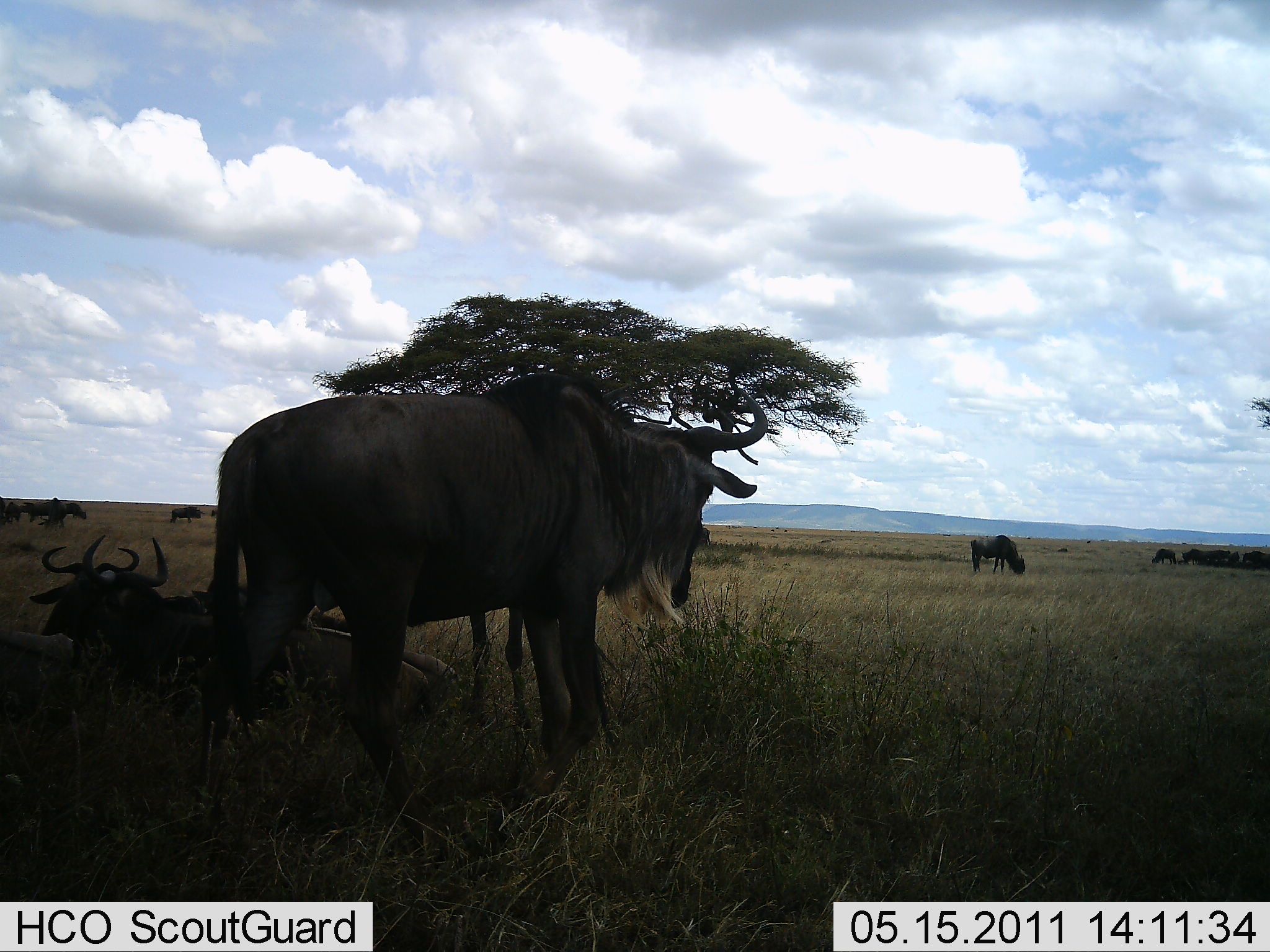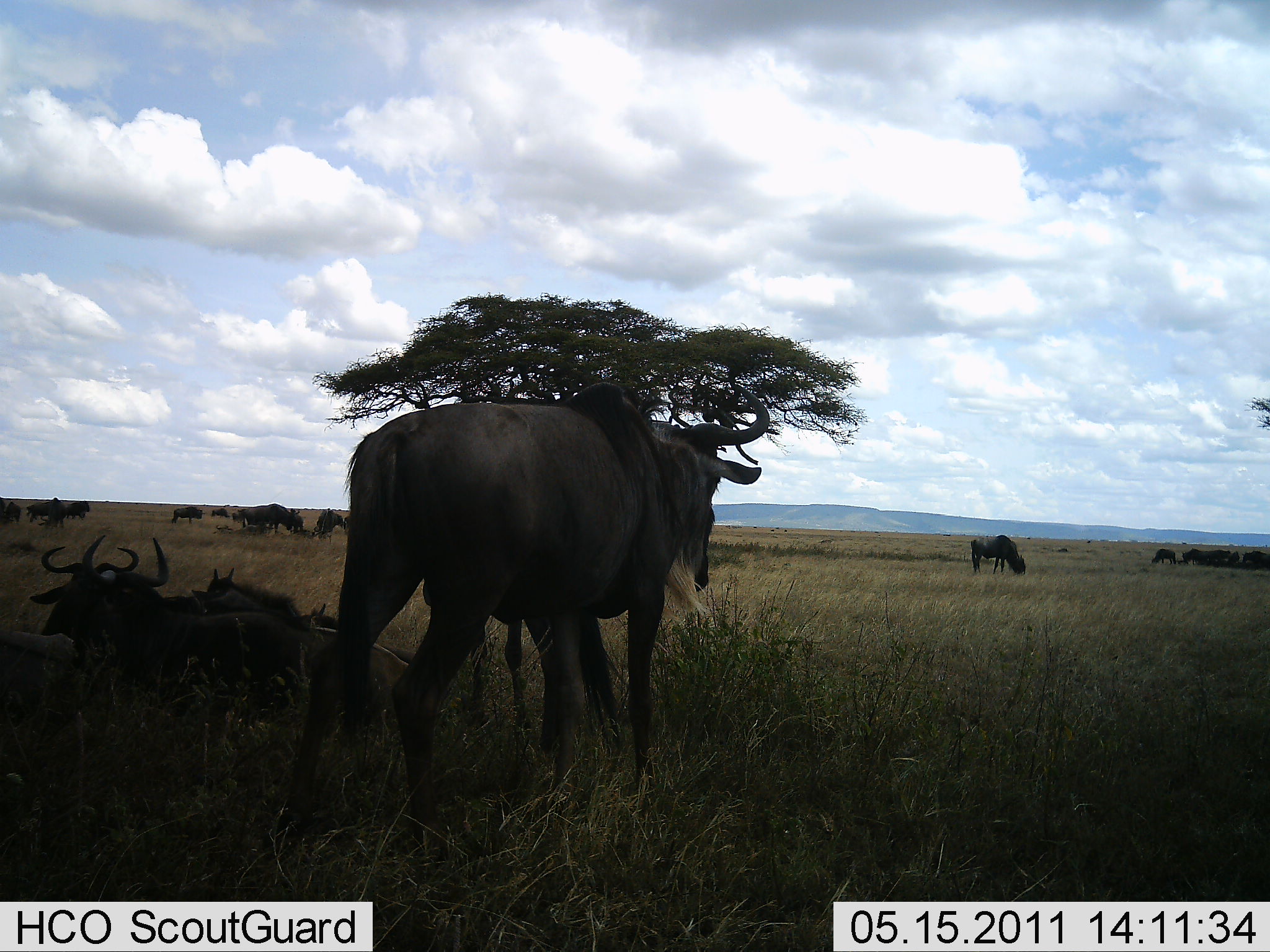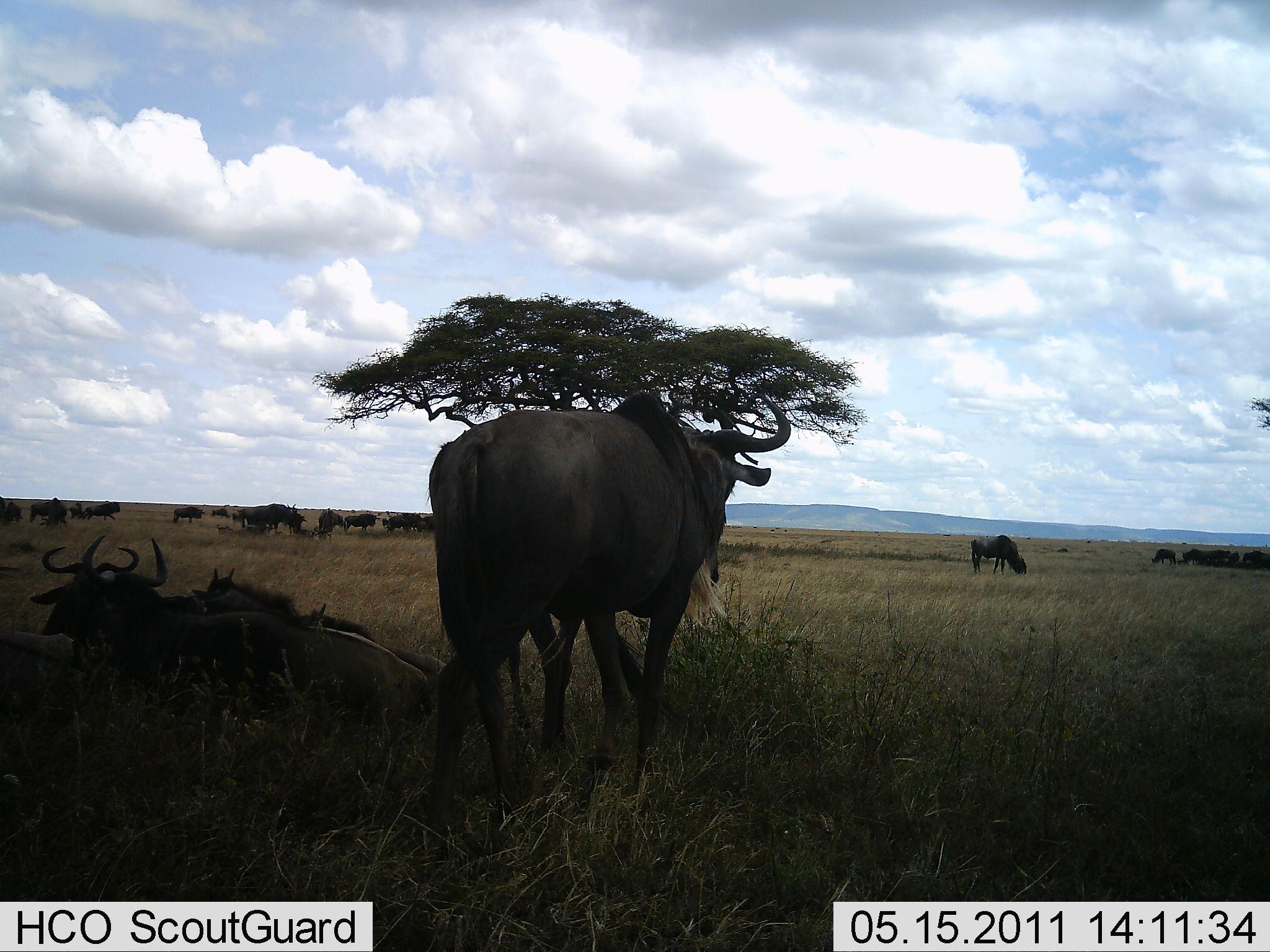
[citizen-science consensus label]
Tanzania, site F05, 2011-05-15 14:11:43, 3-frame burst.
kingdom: Animalia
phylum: Chordata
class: Mammalia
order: Artiodactyla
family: Bovidae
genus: Connochaetes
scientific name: Connochaetes taurinus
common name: blue wildebeest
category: wildebeest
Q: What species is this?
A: Wildebeest (blue wildebeest) (Connochaetes taurinus).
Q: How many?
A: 11-50.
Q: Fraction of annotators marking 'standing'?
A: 73%.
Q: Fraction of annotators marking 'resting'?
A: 91%.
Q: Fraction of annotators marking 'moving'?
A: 45%.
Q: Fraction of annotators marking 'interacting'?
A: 0%.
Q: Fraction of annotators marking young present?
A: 9%.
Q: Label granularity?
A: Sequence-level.